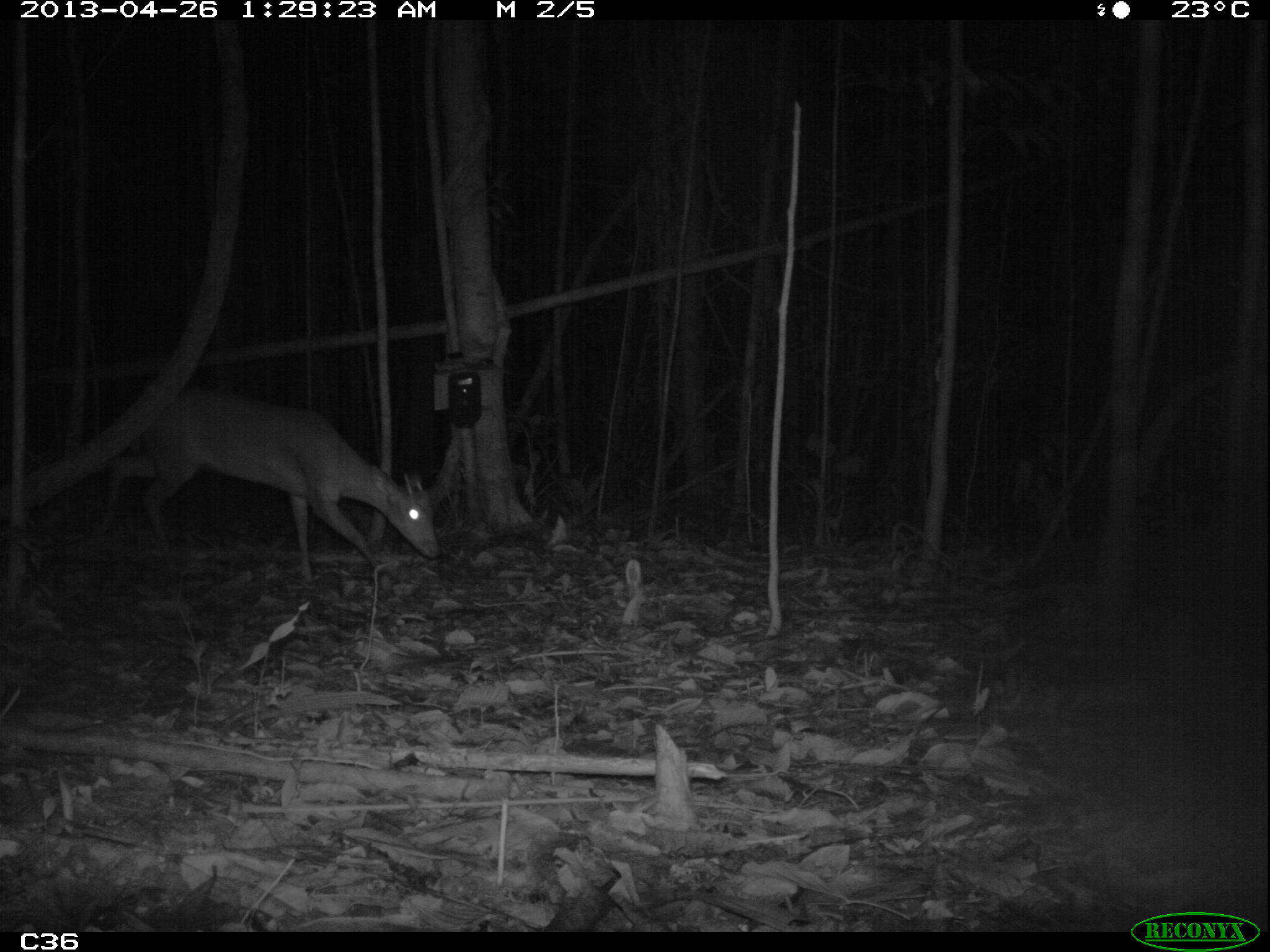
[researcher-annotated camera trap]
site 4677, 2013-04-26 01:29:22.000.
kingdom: Animalia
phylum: Chordata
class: Mammalia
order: Artiodactyla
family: Cervidae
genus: Mazama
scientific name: Mazama americana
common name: red brocket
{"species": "Mazama americana (red brocket)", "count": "1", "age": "adult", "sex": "male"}